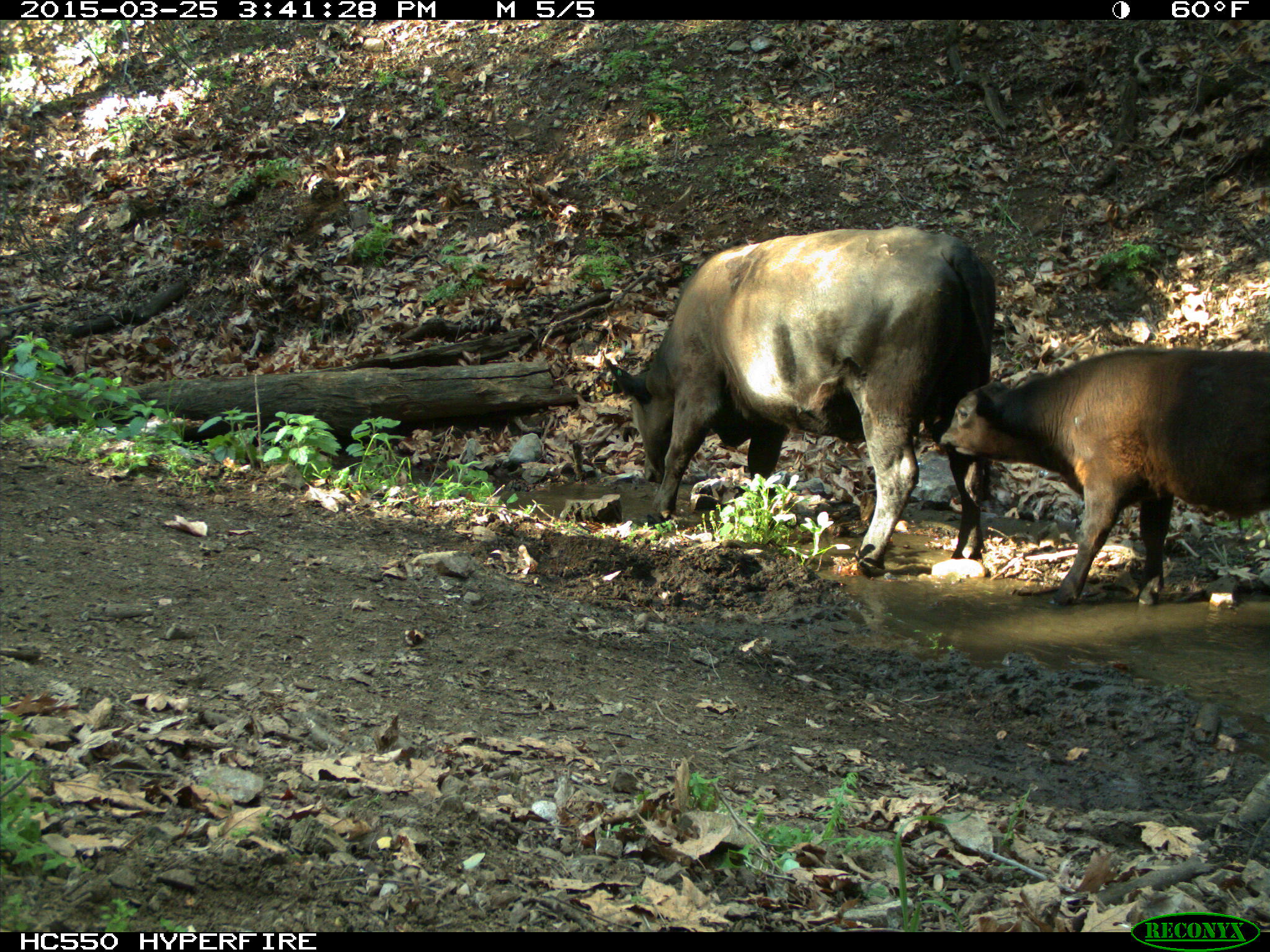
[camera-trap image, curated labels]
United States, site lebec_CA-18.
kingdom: Animalia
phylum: Chordata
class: Mammalia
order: Artiodactyla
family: Bovidae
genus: Bos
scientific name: Bos taurus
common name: domestic cow